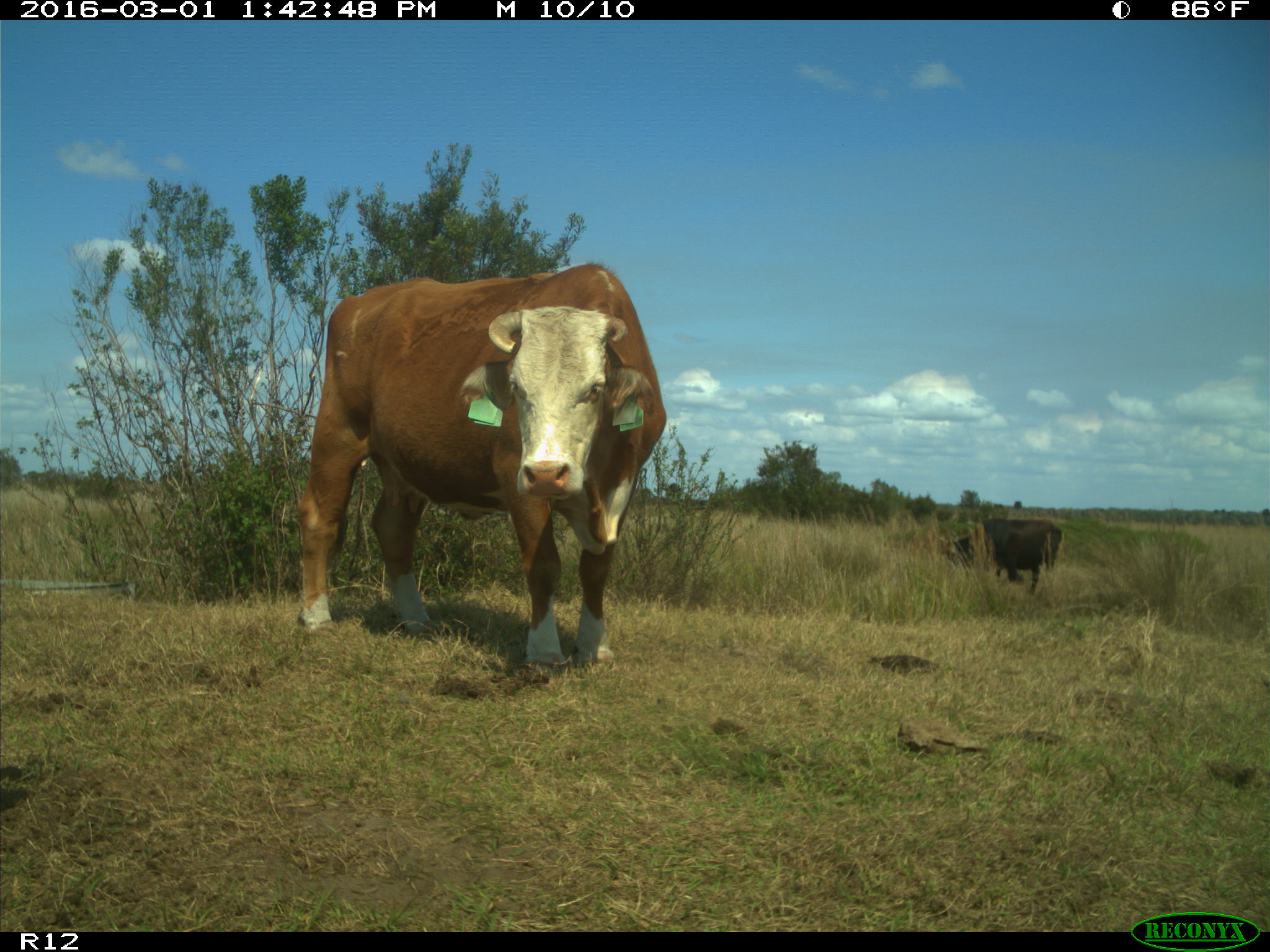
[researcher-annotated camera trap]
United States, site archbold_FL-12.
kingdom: Animalia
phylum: Chordata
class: Mammalia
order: Artiodactyla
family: Bovidae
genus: Bos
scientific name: Bos taurus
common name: domestic cow